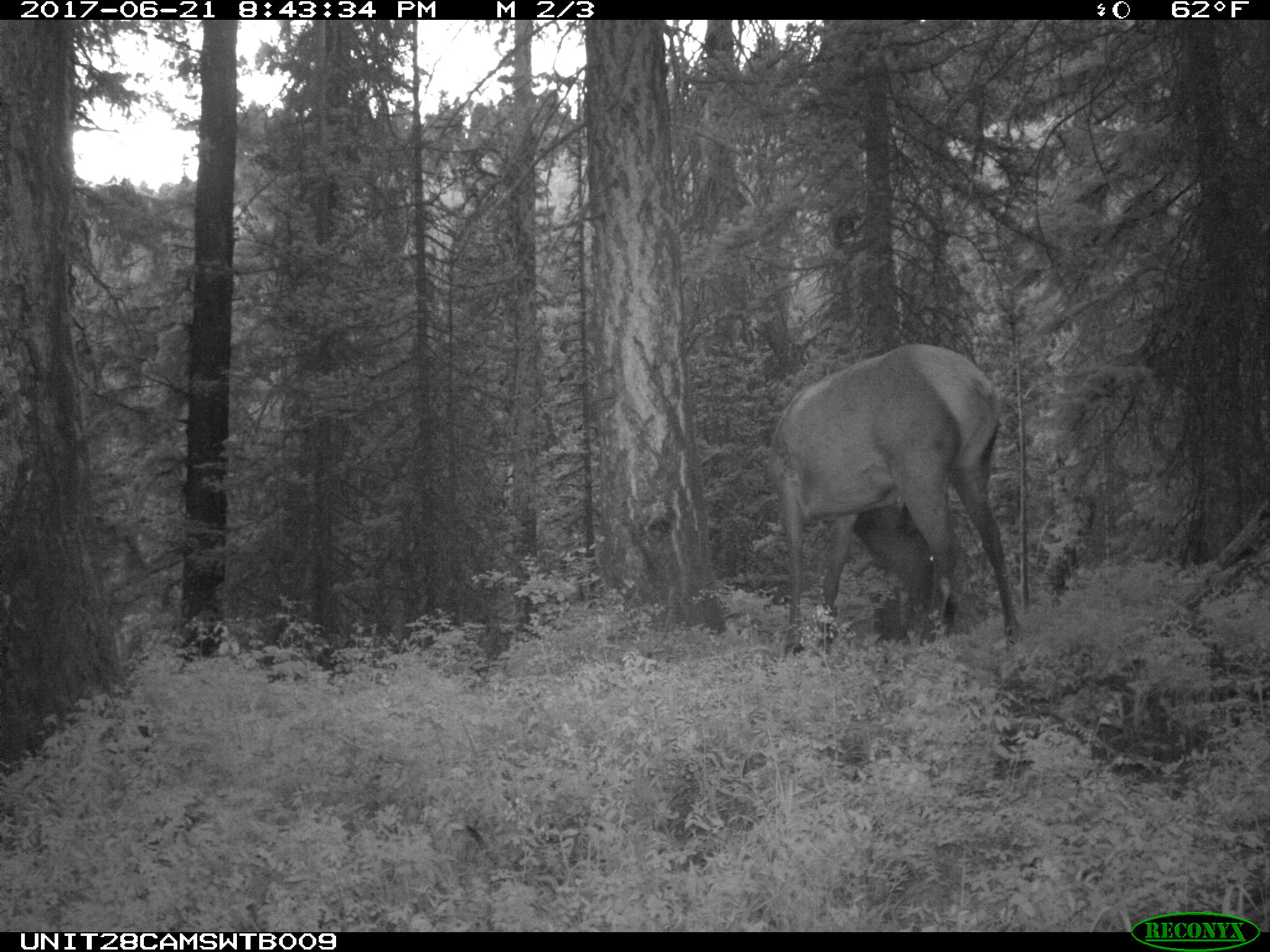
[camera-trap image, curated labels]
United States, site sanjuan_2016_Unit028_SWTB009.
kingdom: Animalia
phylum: Chordata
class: Mammalia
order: Artiodactyla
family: Cervidae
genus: Cervus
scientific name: Cervus elaphus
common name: red deer